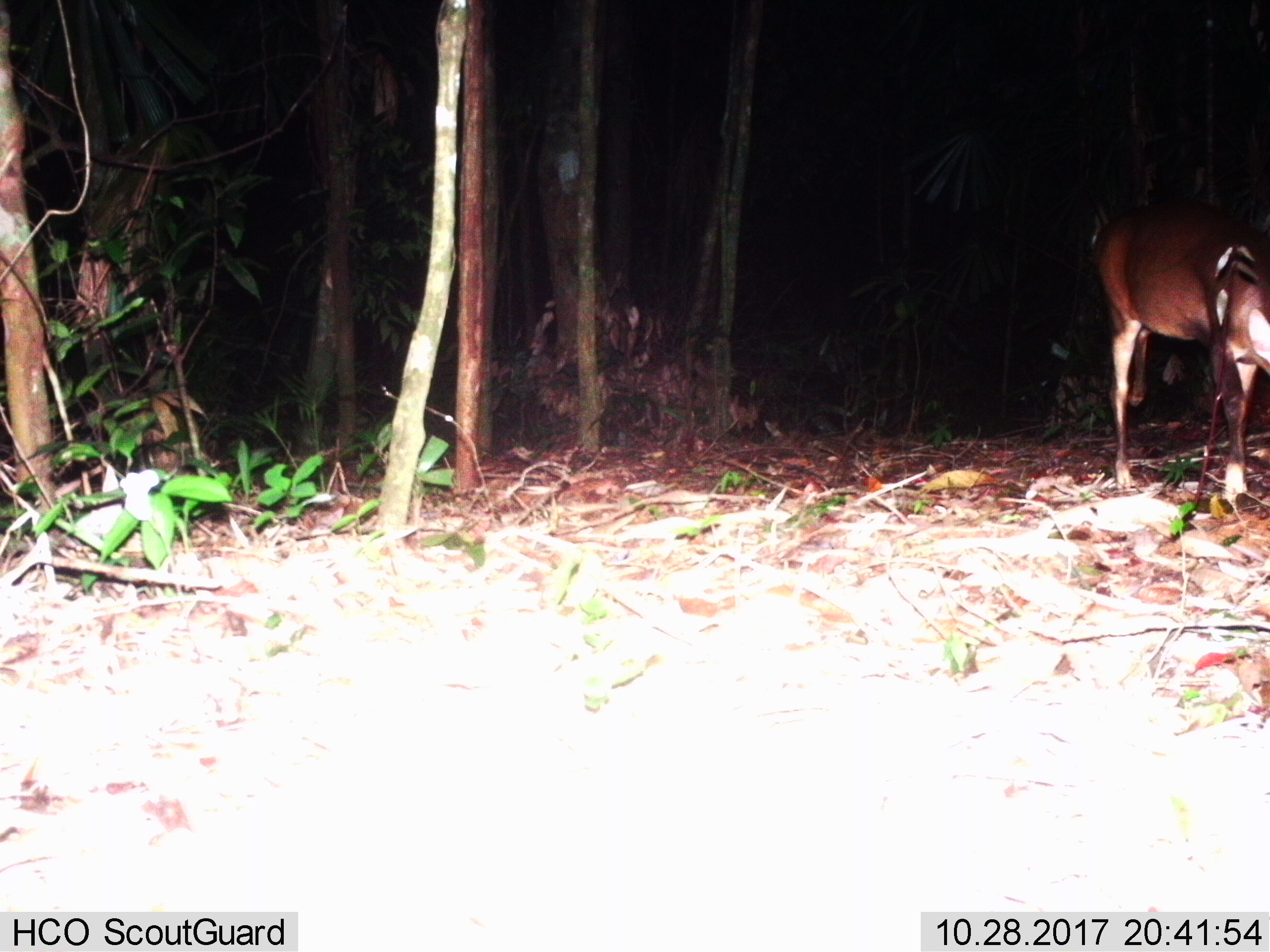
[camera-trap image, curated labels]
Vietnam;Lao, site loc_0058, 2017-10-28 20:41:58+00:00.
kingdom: Animalia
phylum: Chordata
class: Mammalia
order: Artiodactyla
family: Cervidae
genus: Muntiacus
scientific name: Muntiacus vuquangensis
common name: large-antlered muntjac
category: large antlered muntjac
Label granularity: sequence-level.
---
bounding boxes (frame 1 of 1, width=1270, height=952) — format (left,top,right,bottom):
large antlered muntjac: (1089,199,1269,501)